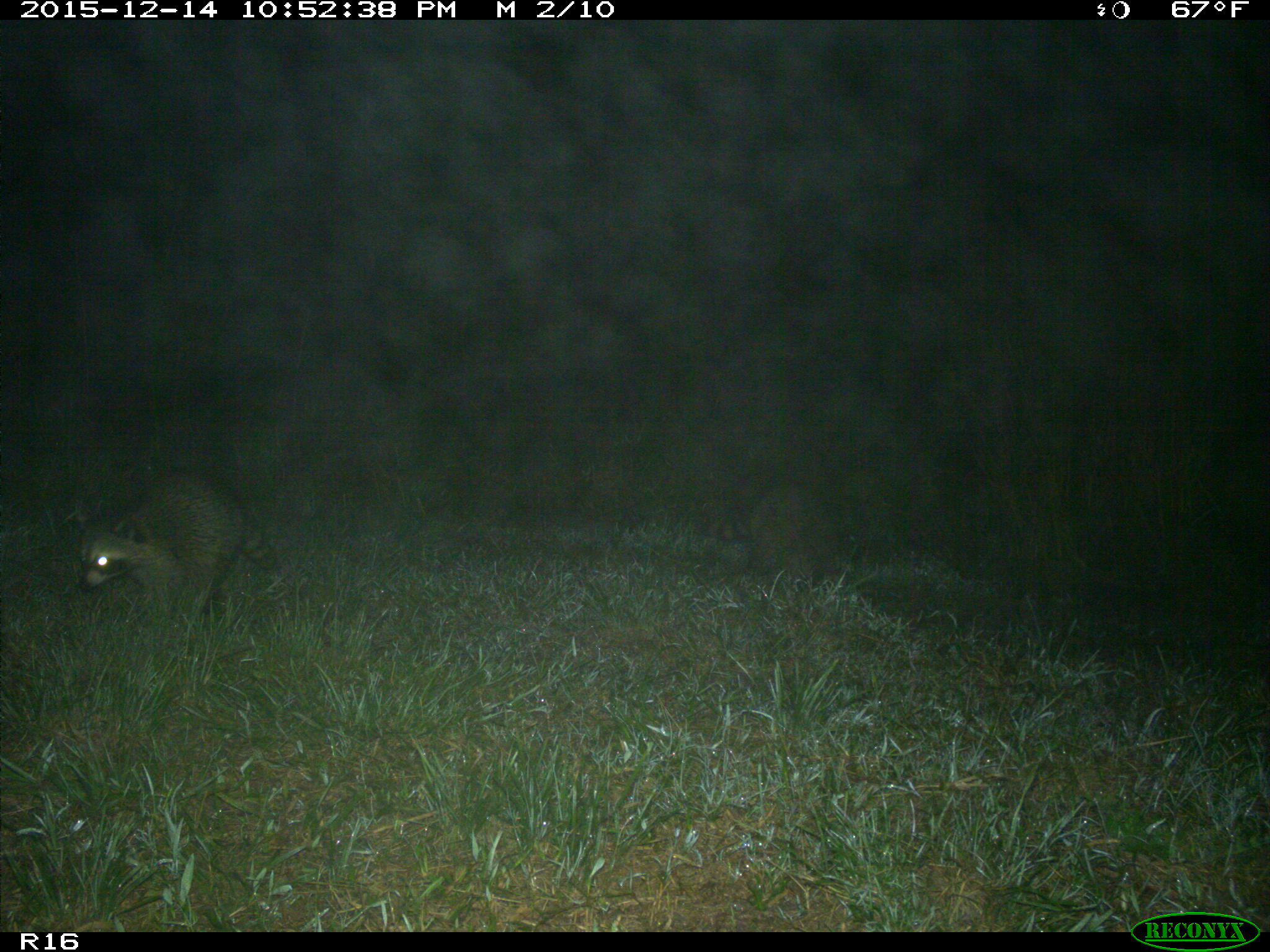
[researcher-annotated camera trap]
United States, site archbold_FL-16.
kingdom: Animalia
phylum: Chordata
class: Mammalia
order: Carnivora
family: Procyonidae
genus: Procyon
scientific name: Procyon lotor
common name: common raccoon